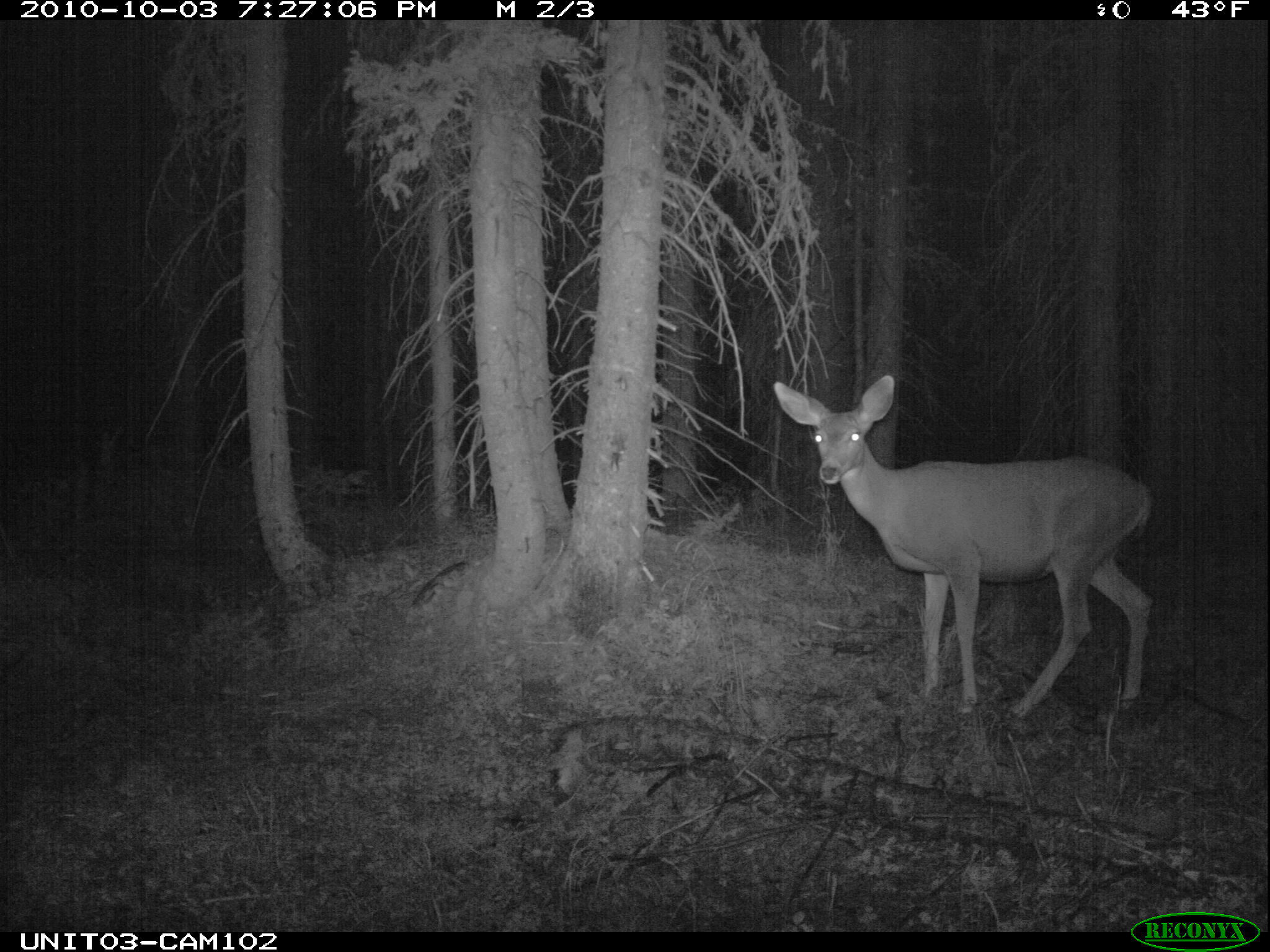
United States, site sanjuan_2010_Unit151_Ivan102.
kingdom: Animalia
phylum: Chordata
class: Mammalia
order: Artiodactyla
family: Cervidae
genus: Odocoileus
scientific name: Odocoileus hemionus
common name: mule deer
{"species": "Odocoileus hemionus (mule deer)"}